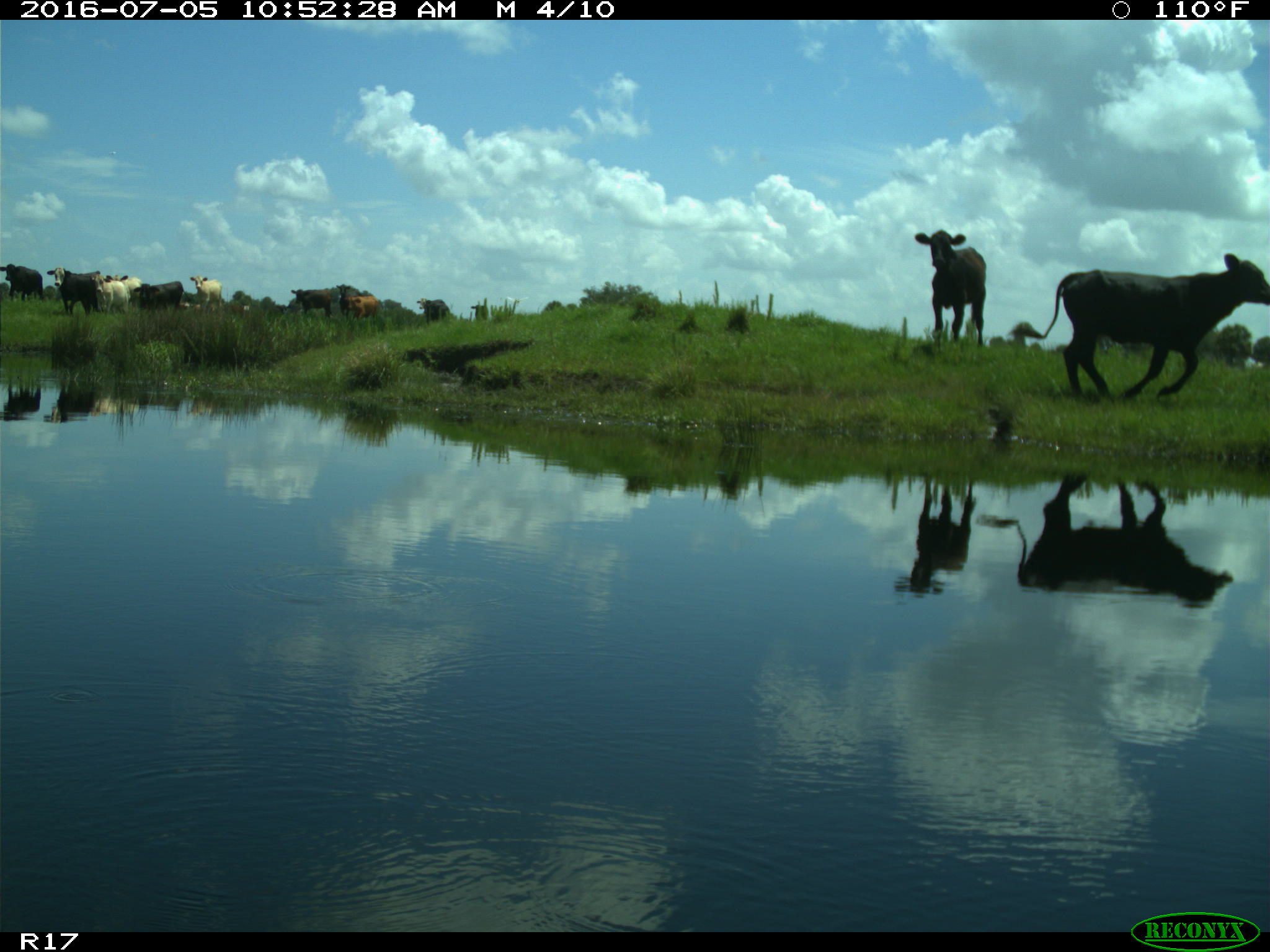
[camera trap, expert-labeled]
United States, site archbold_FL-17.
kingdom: Animalia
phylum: Chordata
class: Mammalia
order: Artiodactyla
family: Bovidae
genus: Bos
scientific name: Bos taurus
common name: domestic cow